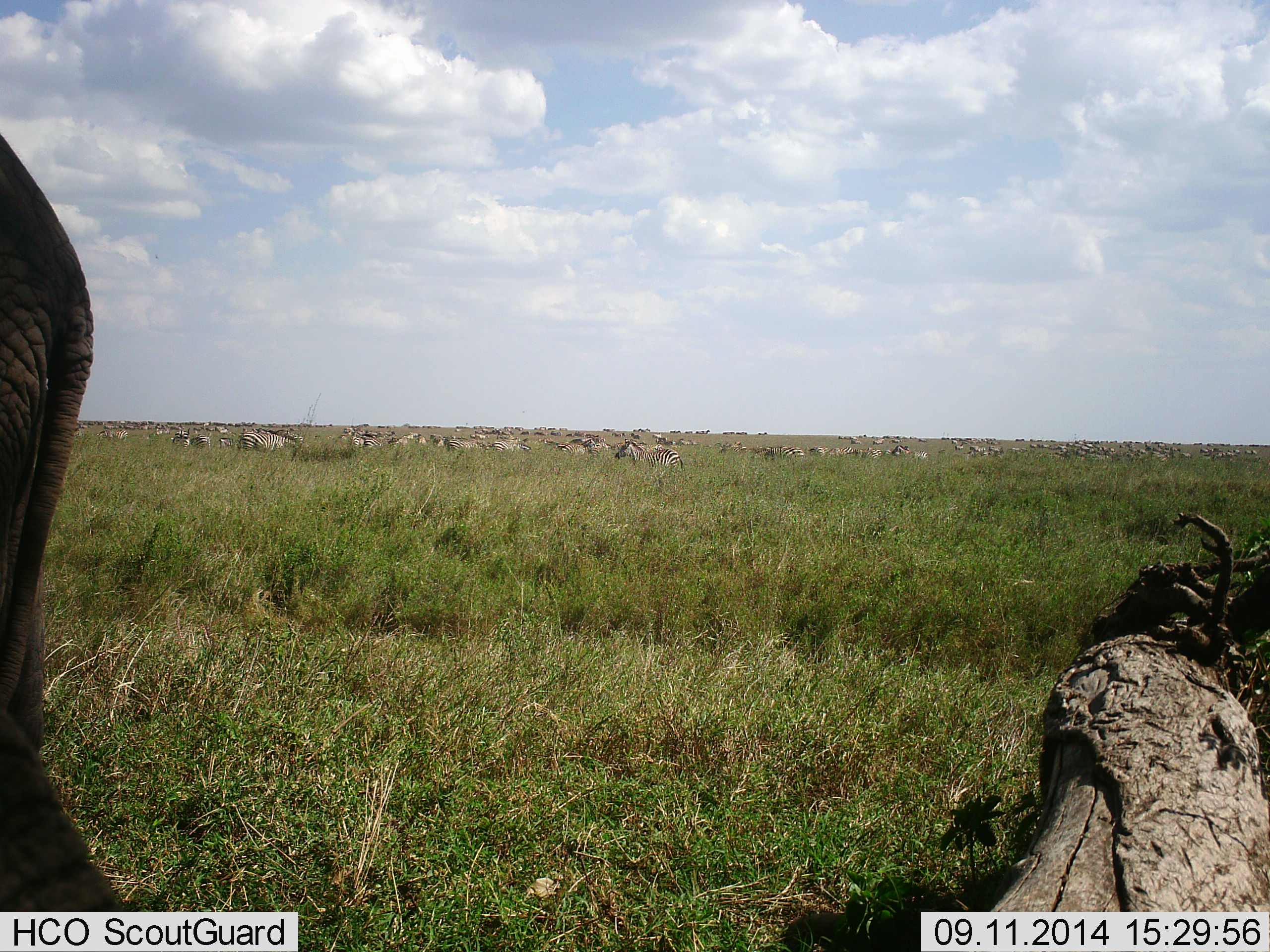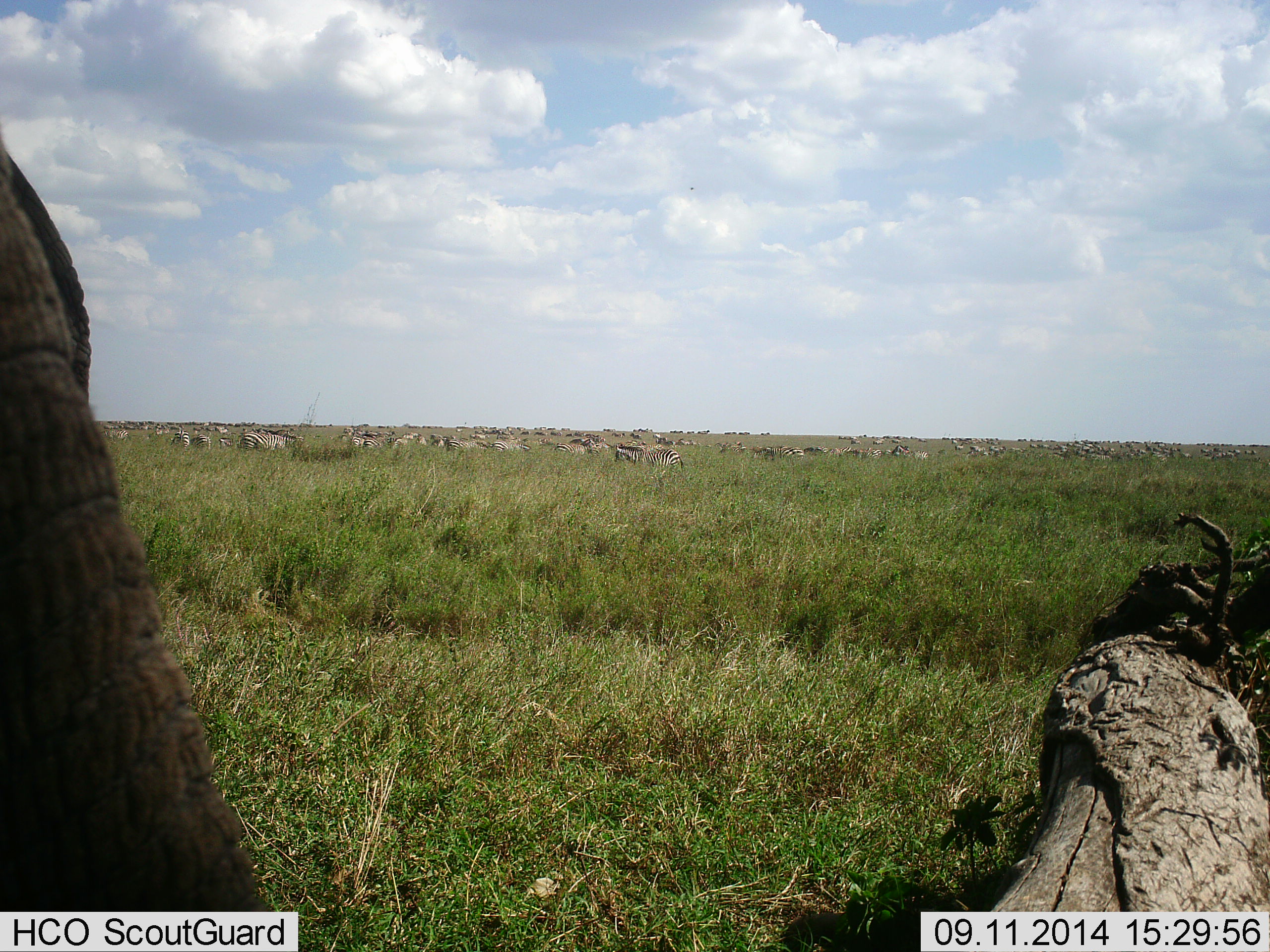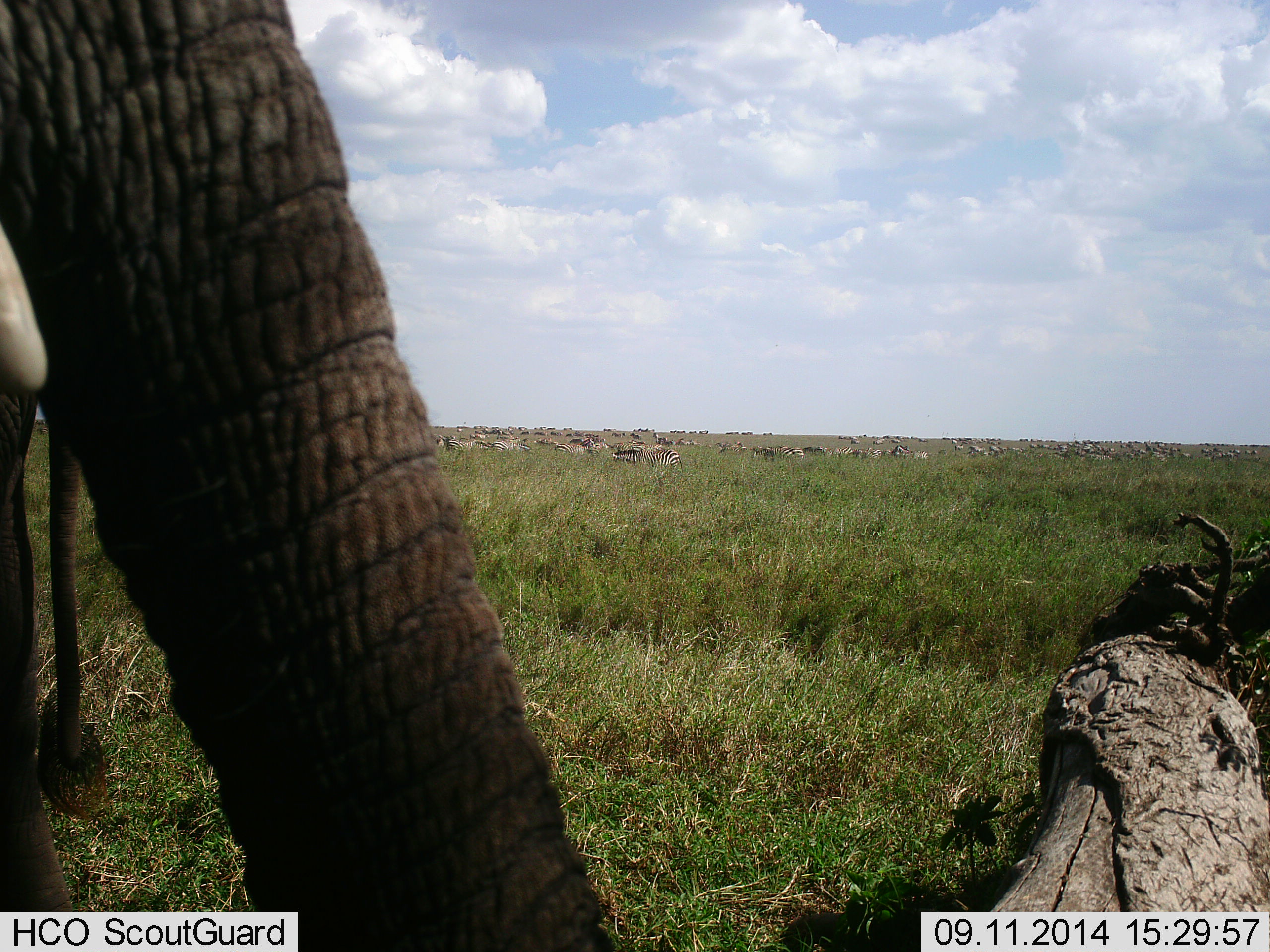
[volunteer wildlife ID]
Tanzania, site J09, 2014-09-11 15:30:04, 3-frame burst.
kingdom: Animalia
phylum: Chordata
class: Mammalia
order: Proboscidea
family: Elephantidae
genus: Loxodonta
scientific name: Loxodonta africana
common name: african bush elephant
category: elephant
Elephant (african bush elephant) (Loxodonta africana), count 1. Behavior (volunteer vote fractions): standing 69%, resting 6%, moving 31%, interacting 0%. Young present (vote fraction): 0%. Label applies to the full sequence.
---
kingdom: Animalia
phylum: Chordata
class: Mammalia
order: Perissodactyla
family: Equidae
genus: Equus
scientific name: Equus quagga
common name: plains zebra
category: zebra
Zebra (plains zebra) (Equus quagga), count 51+. Behavior (volunteer vote fractions): standing 60%, resting 0%, moving 30%, interacting 0%. Young present (vote fraction): 0%. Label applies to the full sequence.